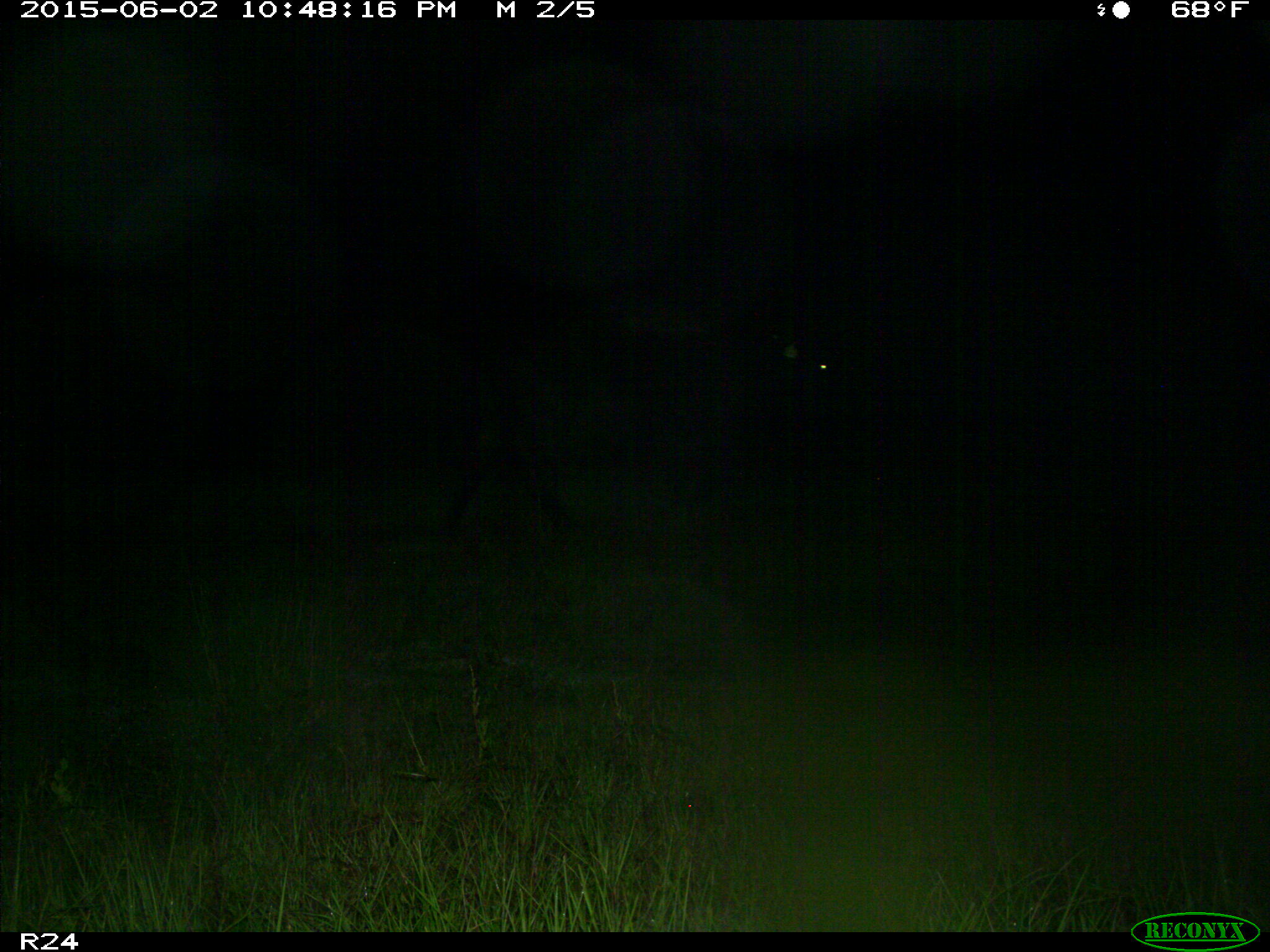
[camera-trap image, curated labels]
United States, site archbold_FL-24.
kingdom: Animalia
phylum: Chordata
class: Mammalia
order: Artiodactyla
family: Bovidae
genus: Bos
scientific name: Bos taurus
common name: domestic cow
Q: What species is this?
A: Bos taurus (domestic cow).